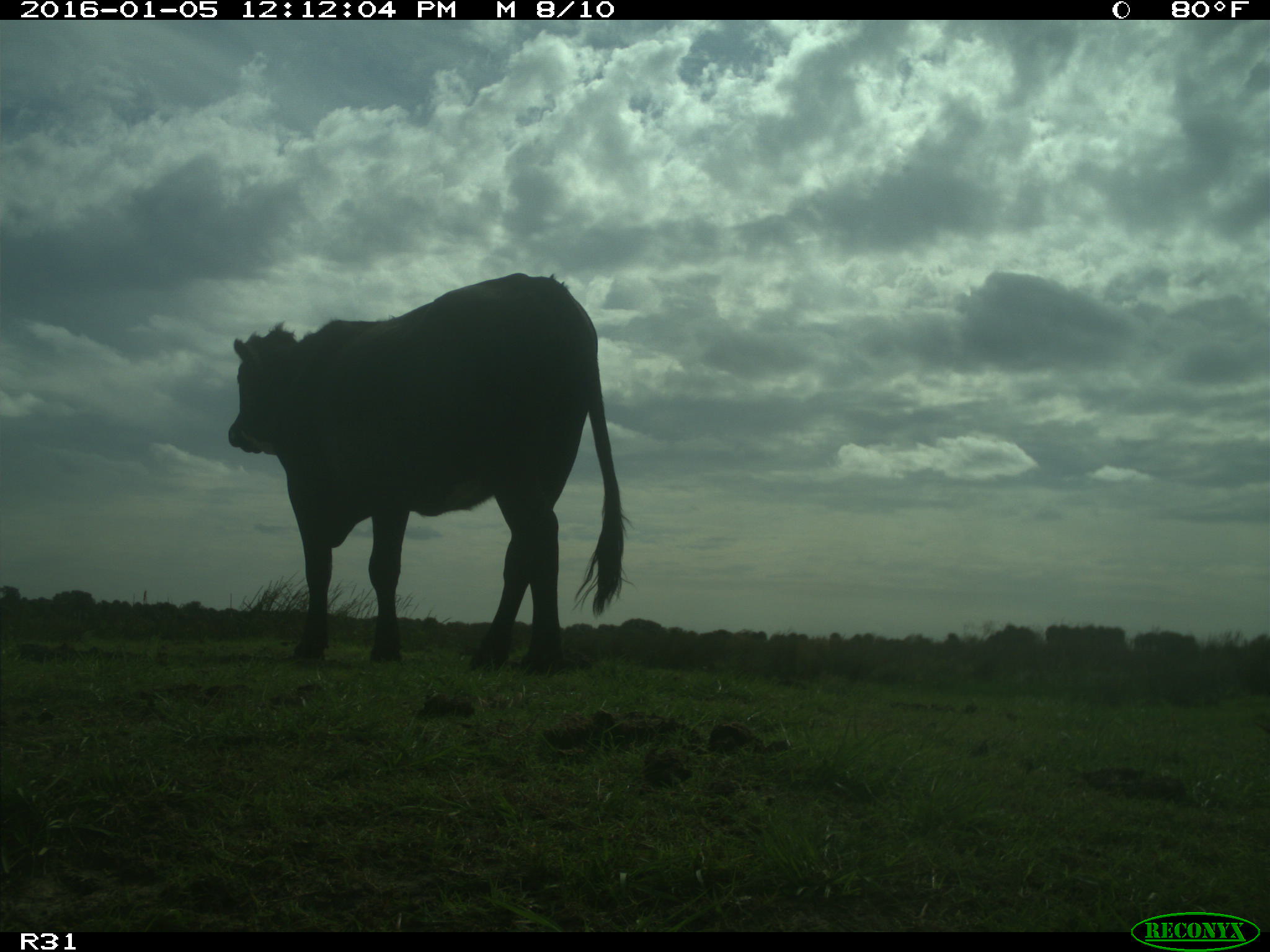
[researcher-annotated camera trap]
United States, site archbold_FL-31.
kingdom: Animalia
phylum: Chordata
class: Mammalia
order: Artiodactyla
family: Bovidae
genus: Bos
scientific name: Bos taurus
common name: domestic cow